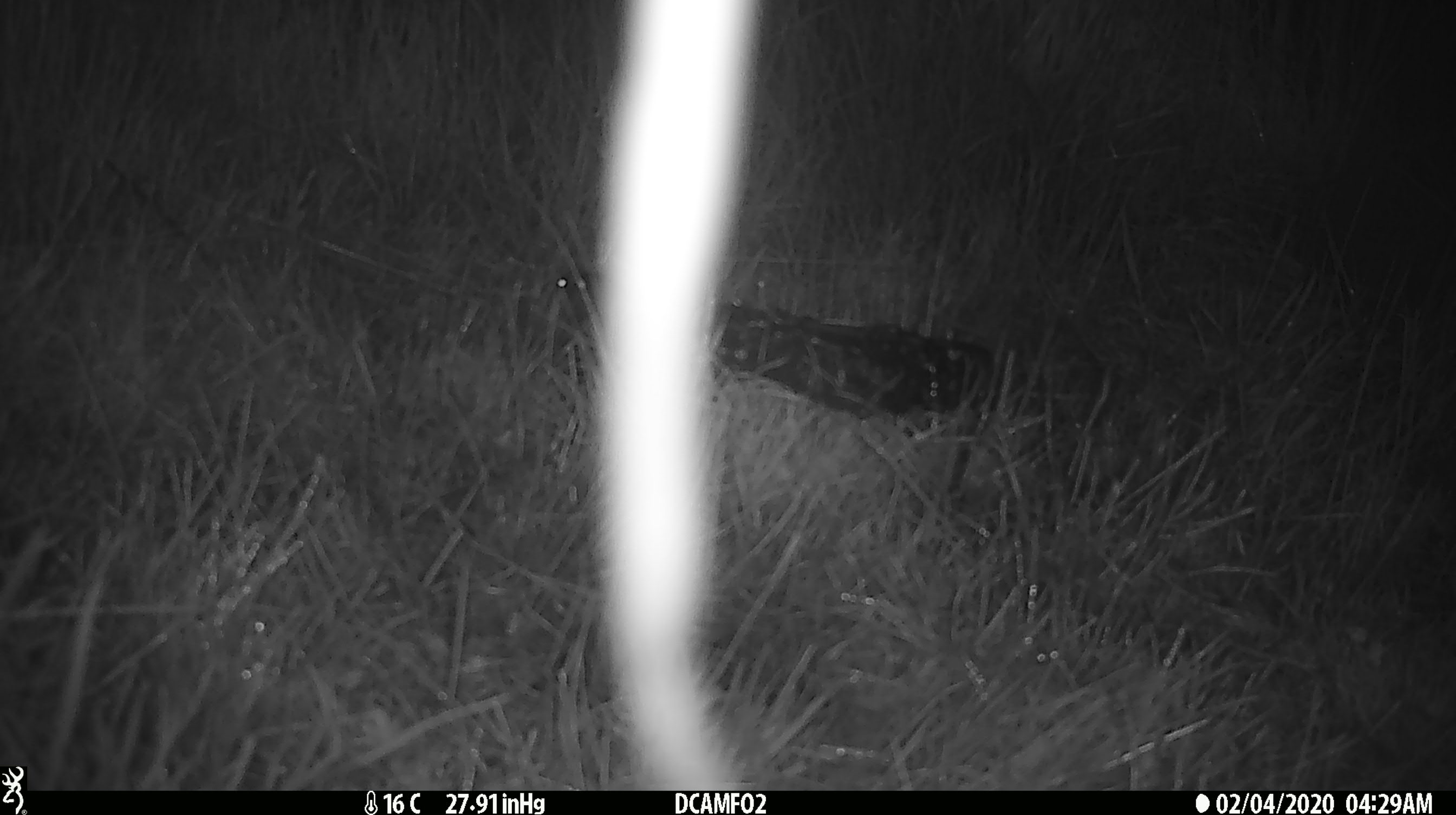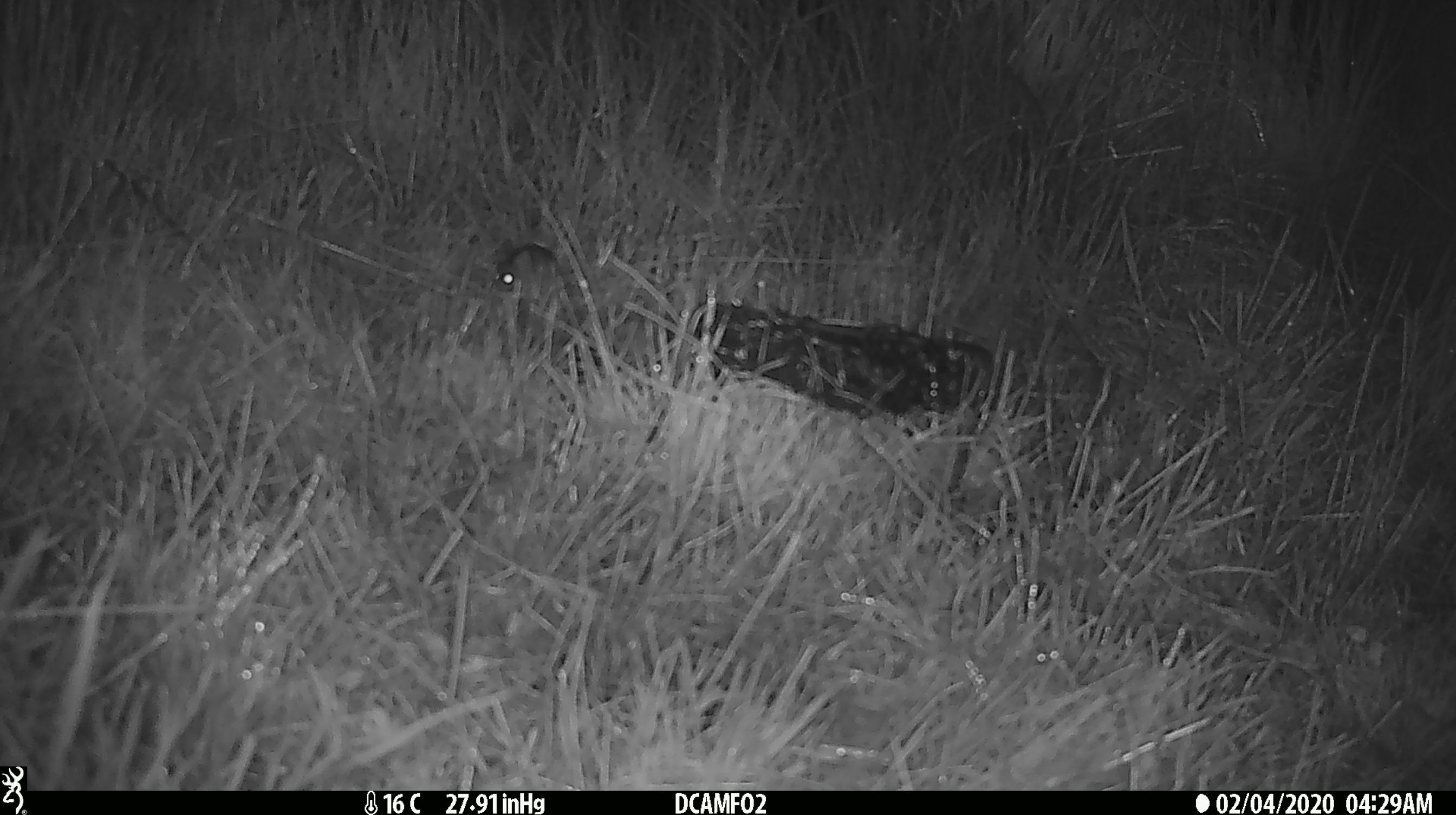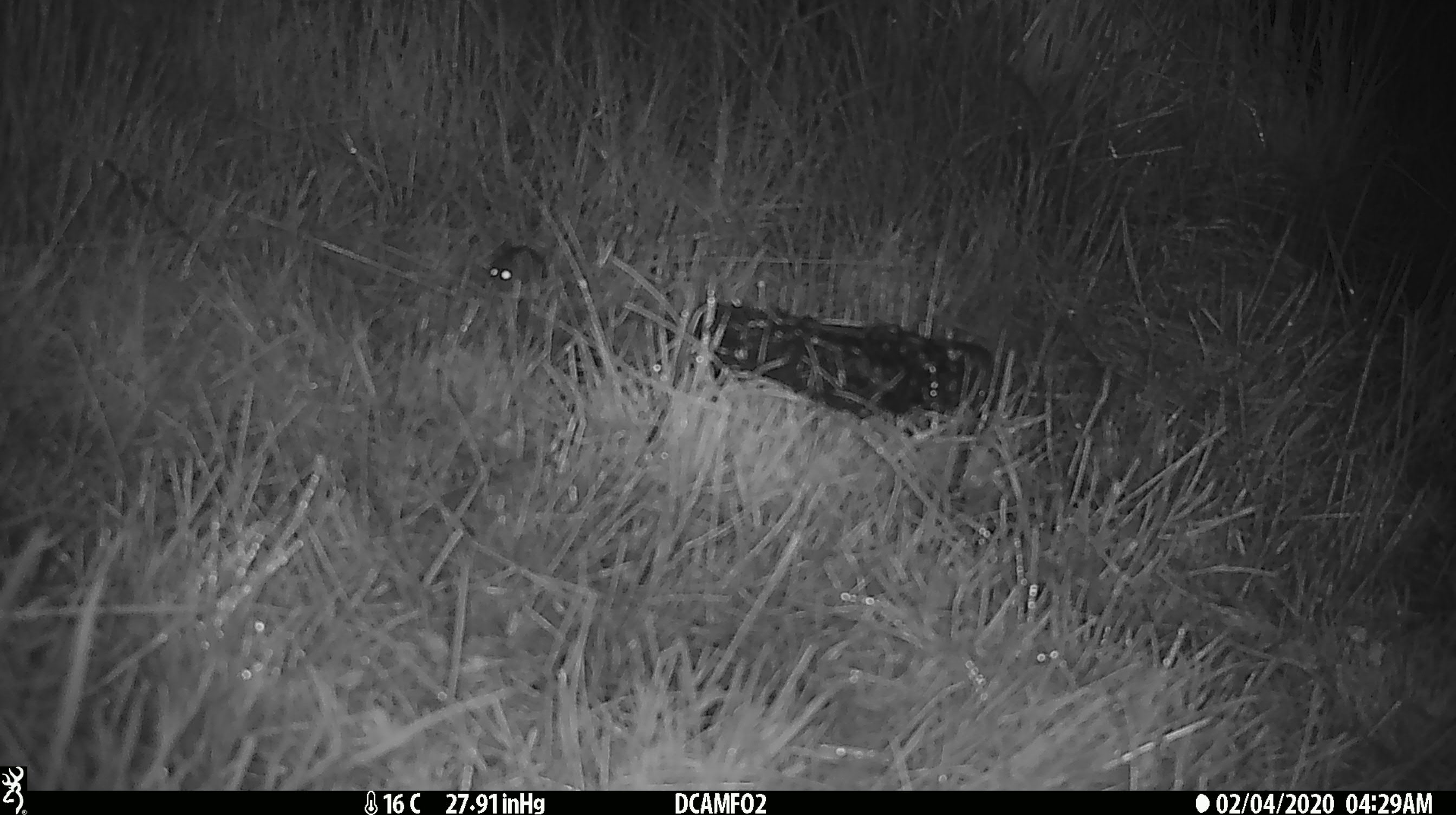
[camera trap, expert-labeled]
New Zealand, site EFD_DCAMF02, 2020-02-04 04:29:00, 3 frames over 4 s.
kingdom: Animalia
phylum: Chordata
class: Mammalia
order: Rodentia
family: Muridae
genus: Mus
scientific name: Mus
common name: mouse